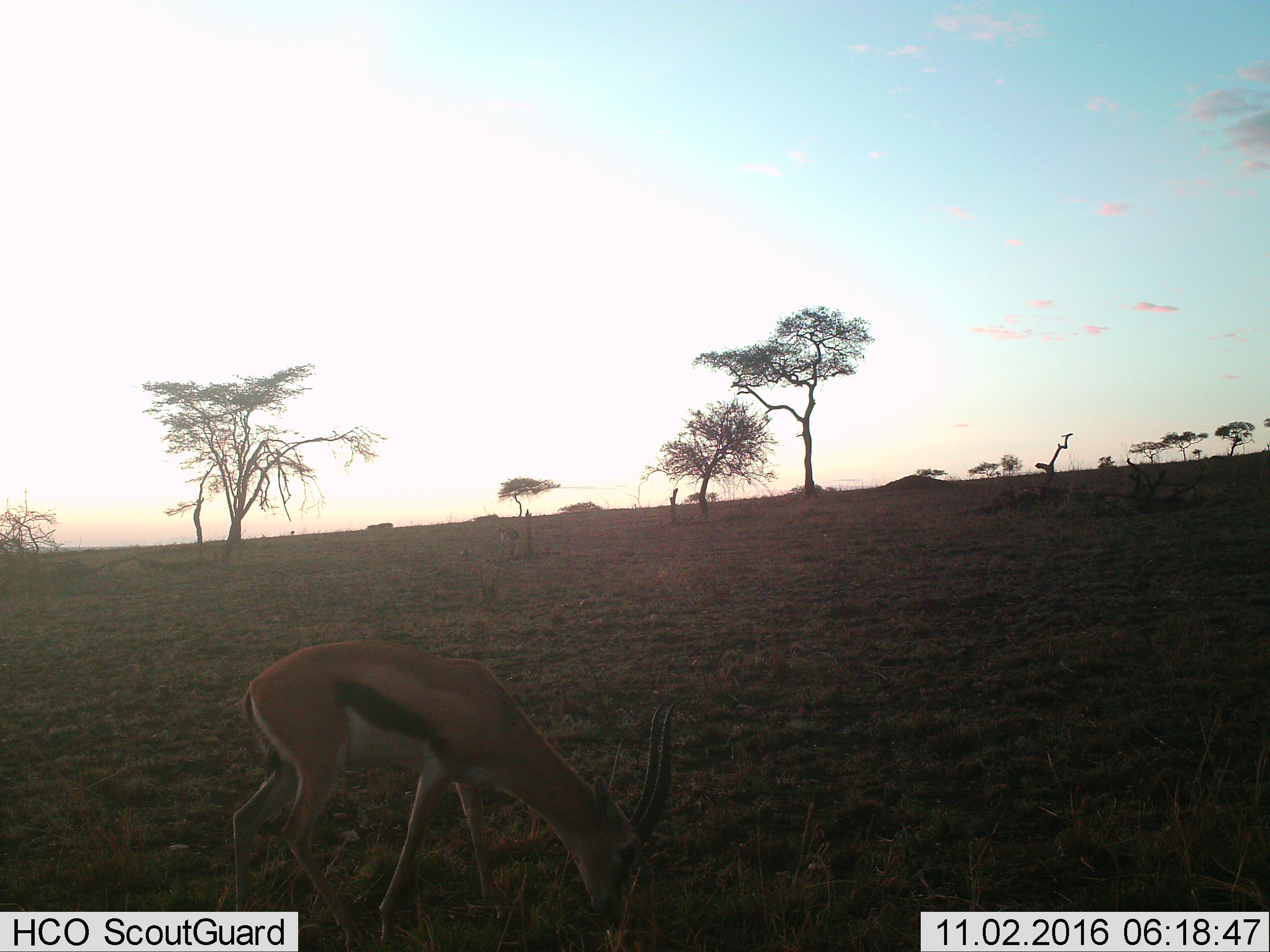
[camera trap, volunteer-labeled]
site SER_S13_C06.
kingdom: Animalia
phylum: Chordata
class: Mammalia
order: Artiodactyla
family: Bovidae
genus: Eudorcas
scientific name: Eudorcas thomsonii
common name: thomson's gazelle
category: gazellethomsons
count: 1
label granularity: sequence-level